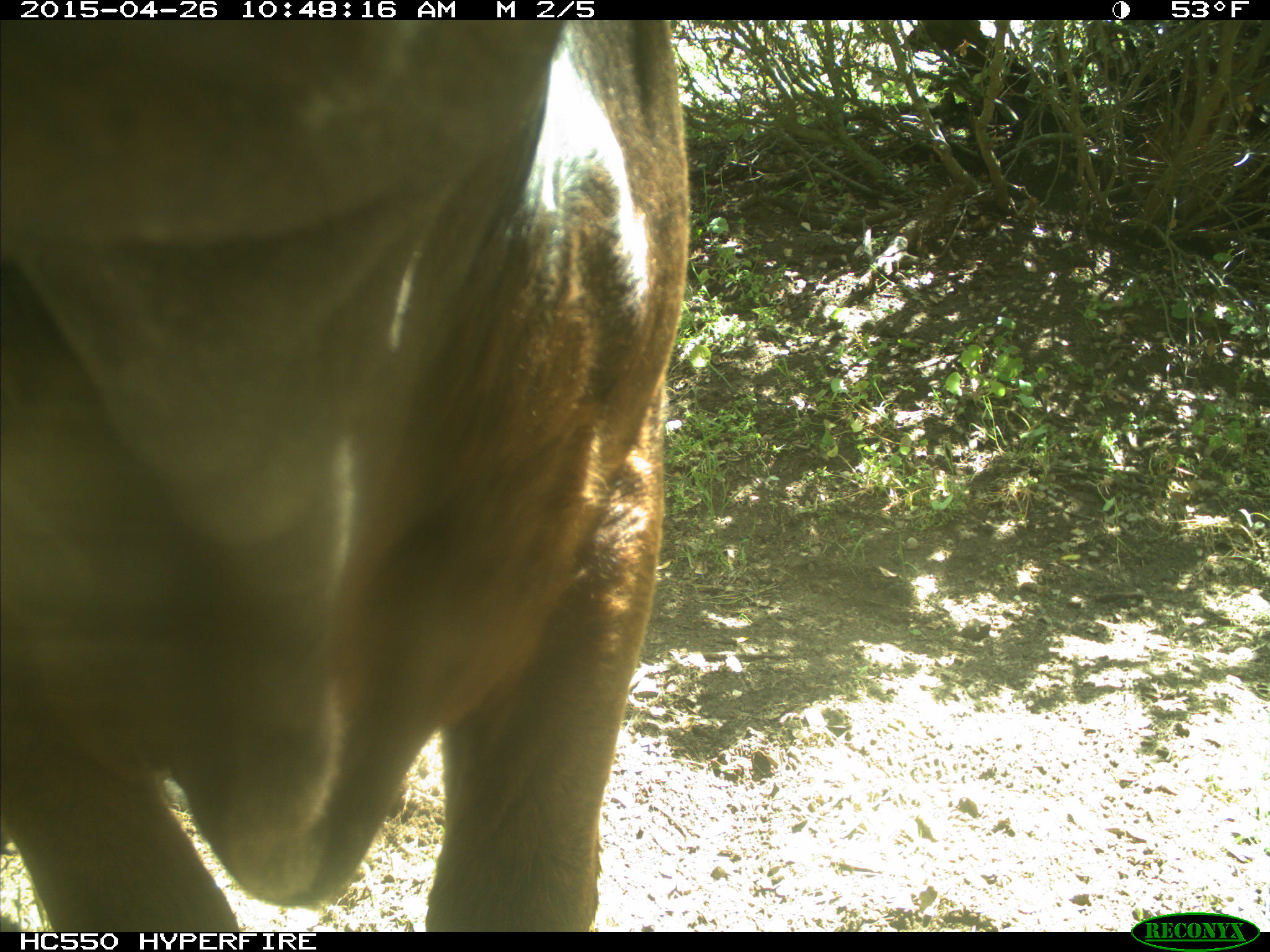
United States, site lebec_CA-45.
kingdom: Animalia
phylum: Chordata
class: Mammalia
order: Artiodactyla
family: Bovidae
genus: Bos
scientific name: Bos taurus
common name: domestic cow